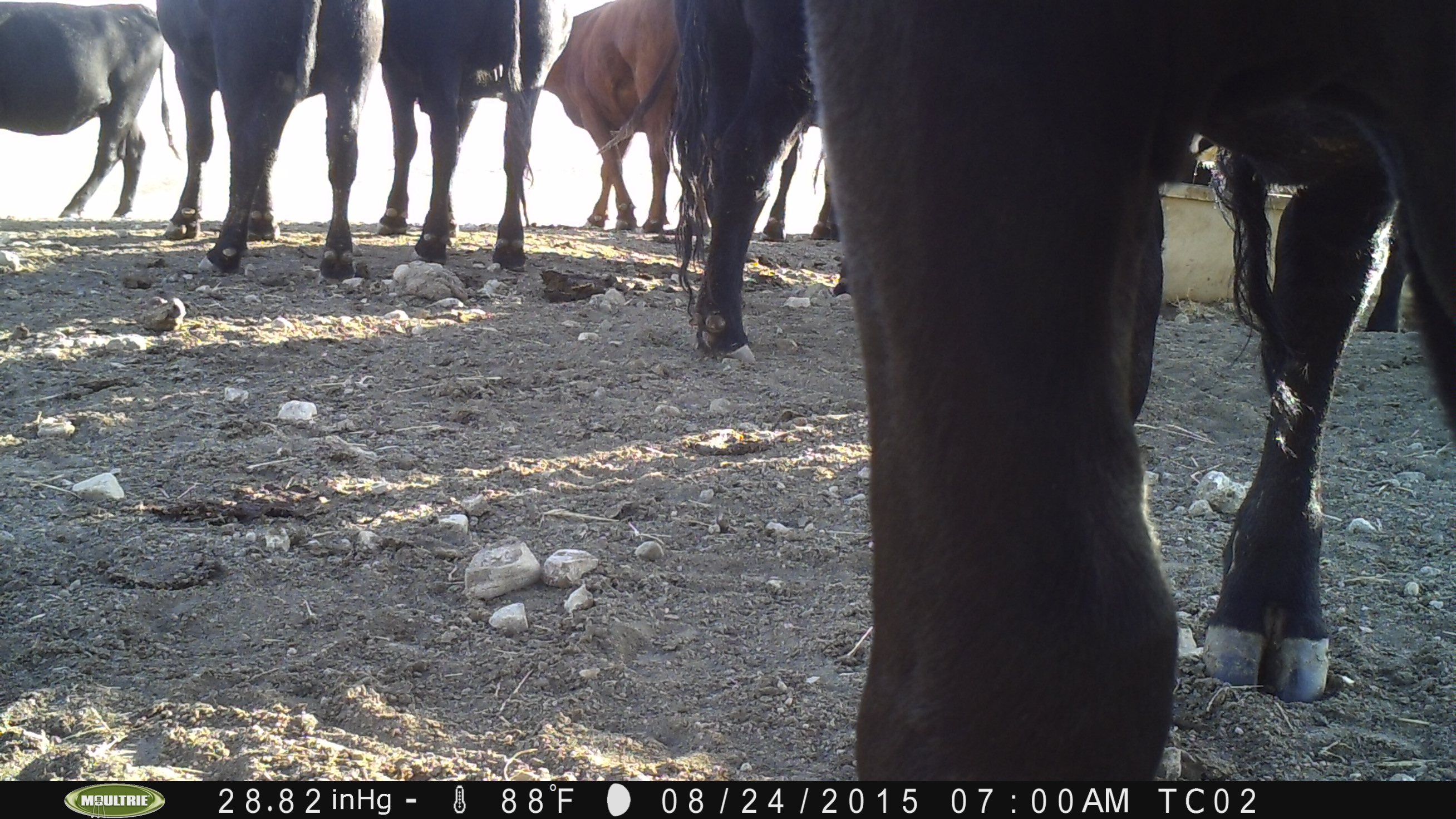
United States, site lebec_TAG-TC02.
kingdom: Animalia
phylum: Chordata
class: Mammalia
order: Artiodactyla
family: Bovidae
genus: Bos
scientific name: Bos taurus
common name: domestic cow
Bos taurus (domestic cow).